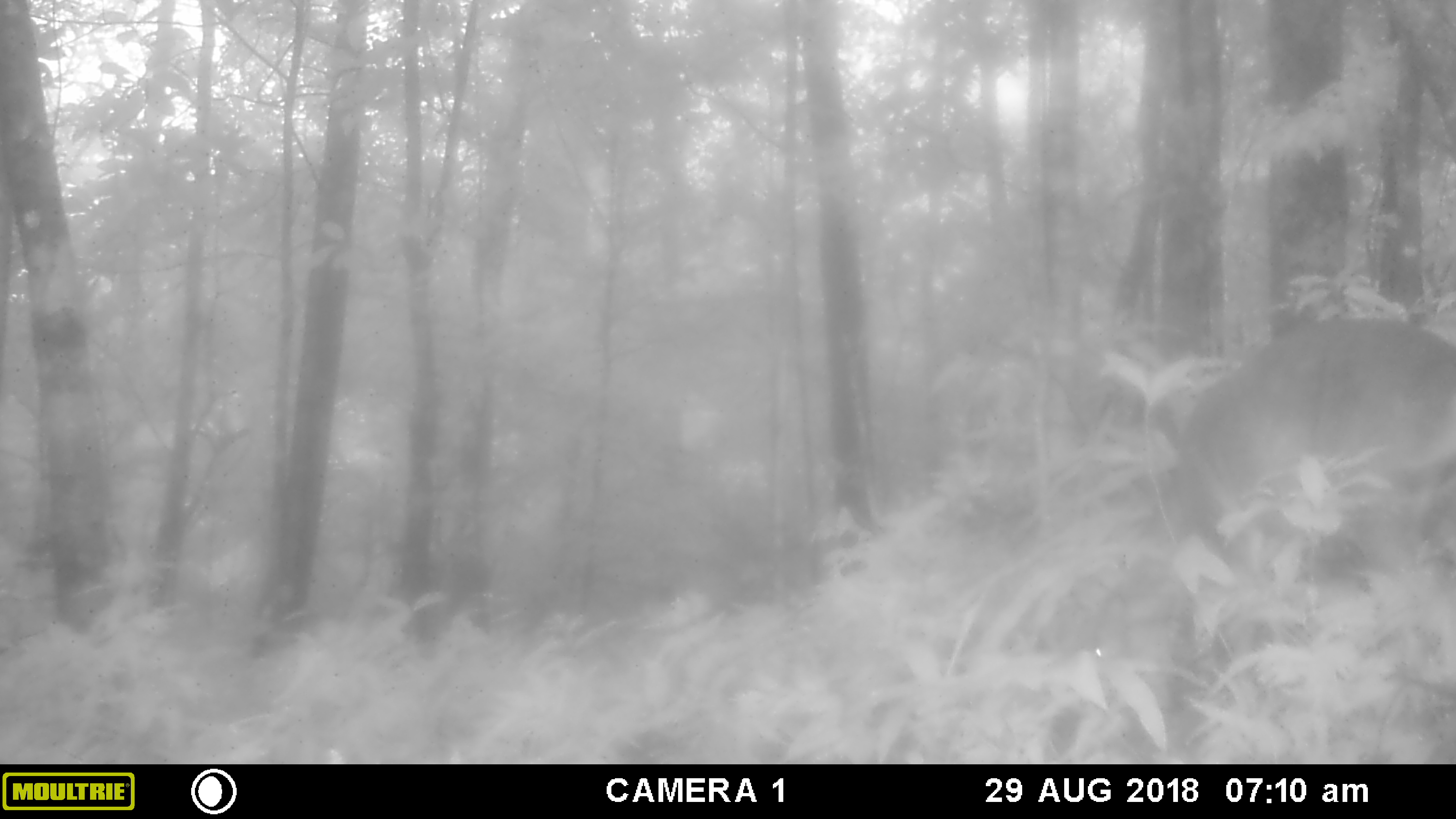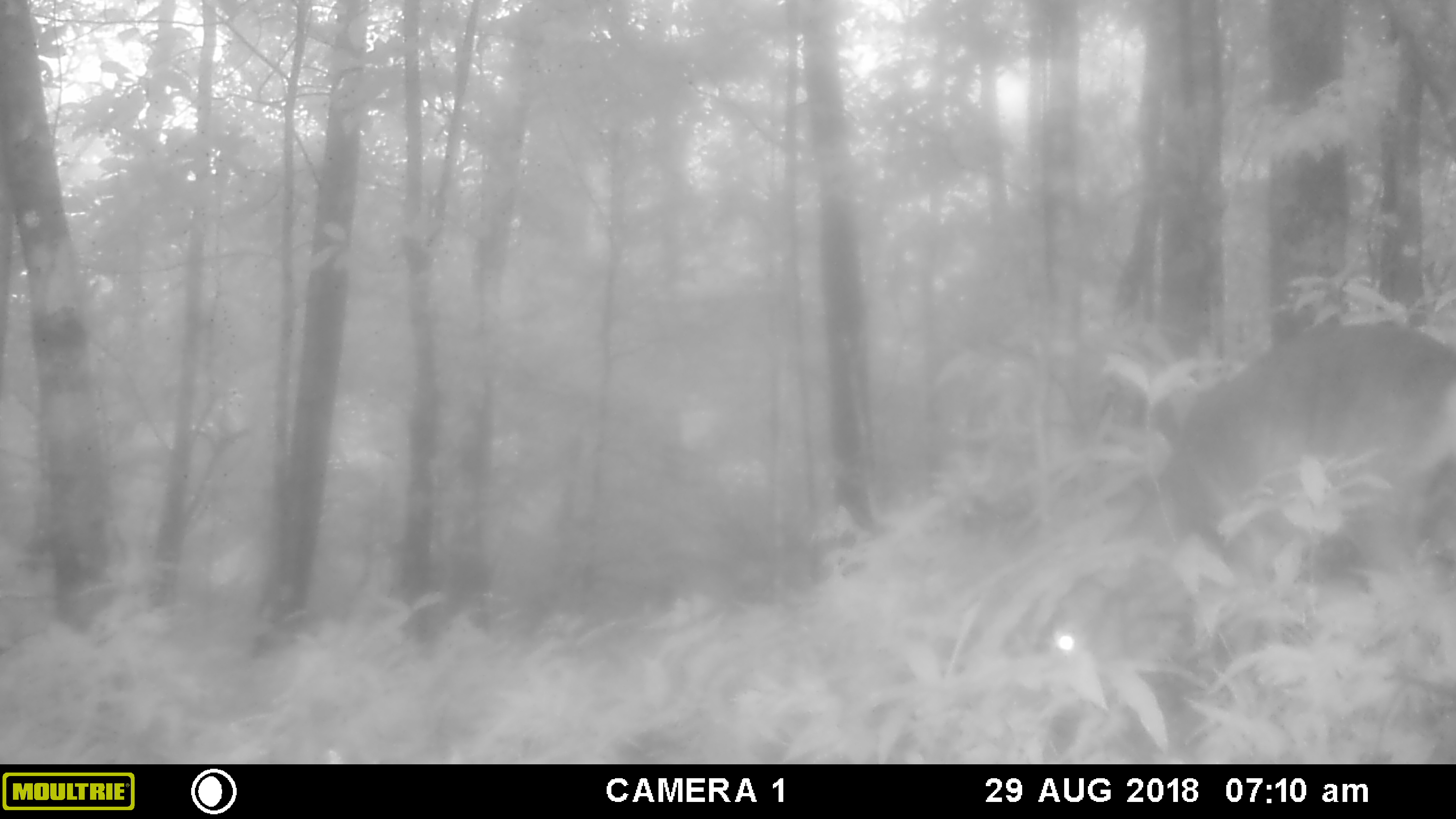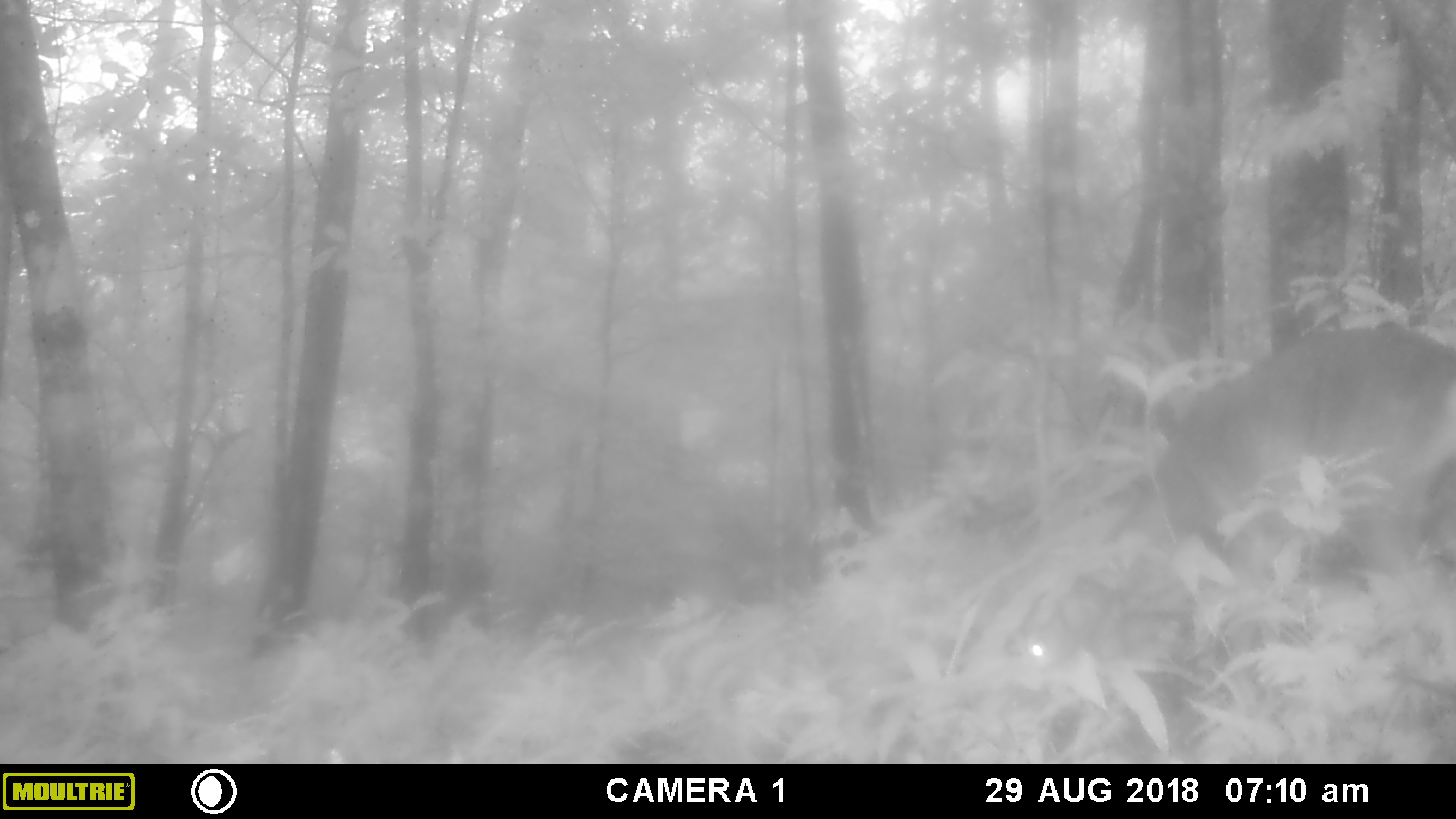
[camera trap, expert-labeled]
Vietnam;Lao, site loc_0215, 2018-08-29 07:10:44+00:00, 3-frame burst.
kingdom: Animalia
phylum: Chordata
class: Mammalia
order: Artiodactyla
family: Cervidae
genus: Muntiacus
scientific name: Muntiacus vuquangensis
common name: large-antlered muntjac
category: large antlered muntjac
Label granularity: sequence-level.